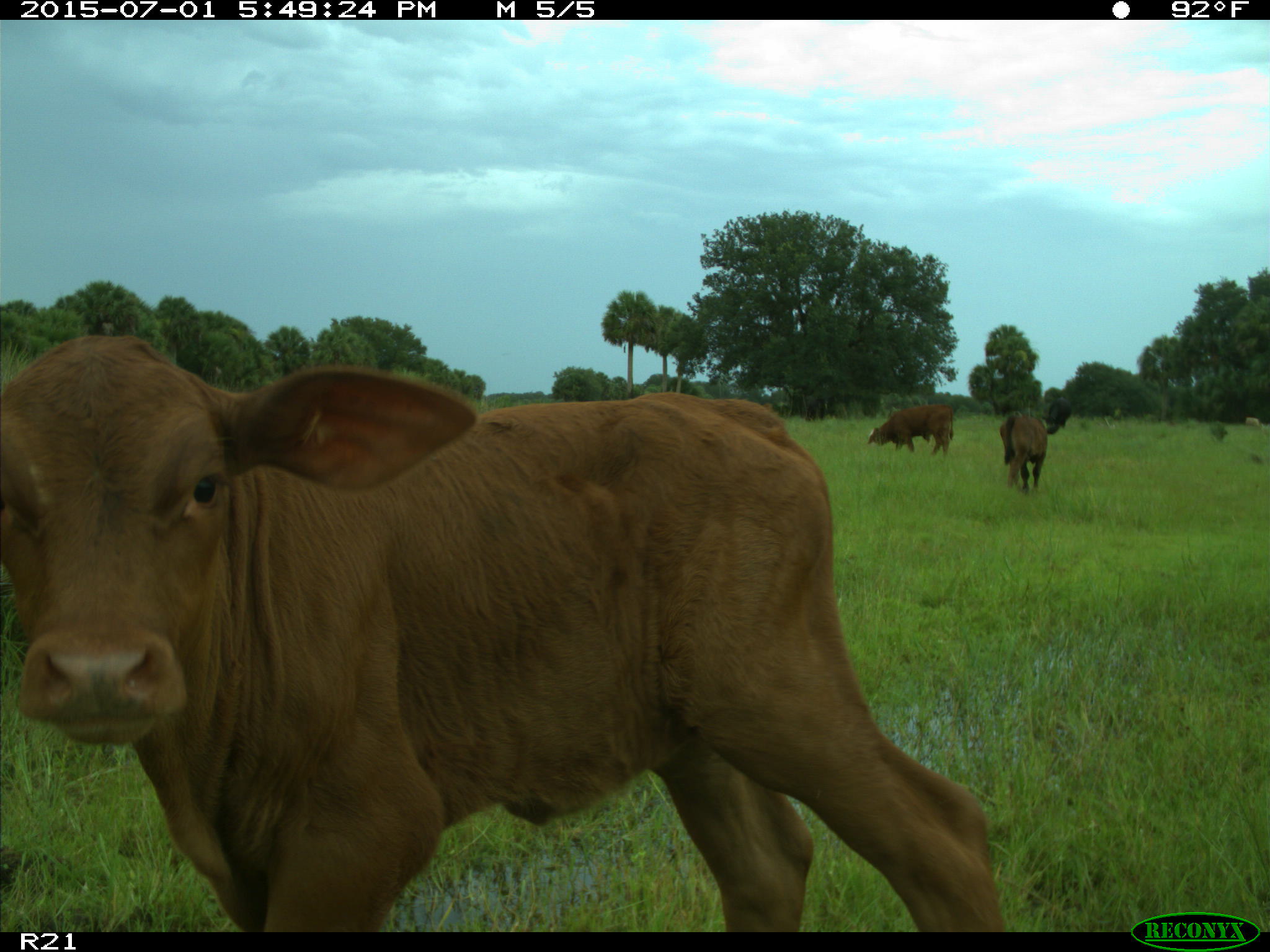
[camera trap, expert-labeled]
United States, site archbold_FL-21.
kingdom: Animalia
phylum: Chordata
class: Mammalia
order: Artiodactyla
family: Bovidae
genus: Bos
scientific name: Bos taurus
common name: domestic cow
Bos taurus (domestic cow).